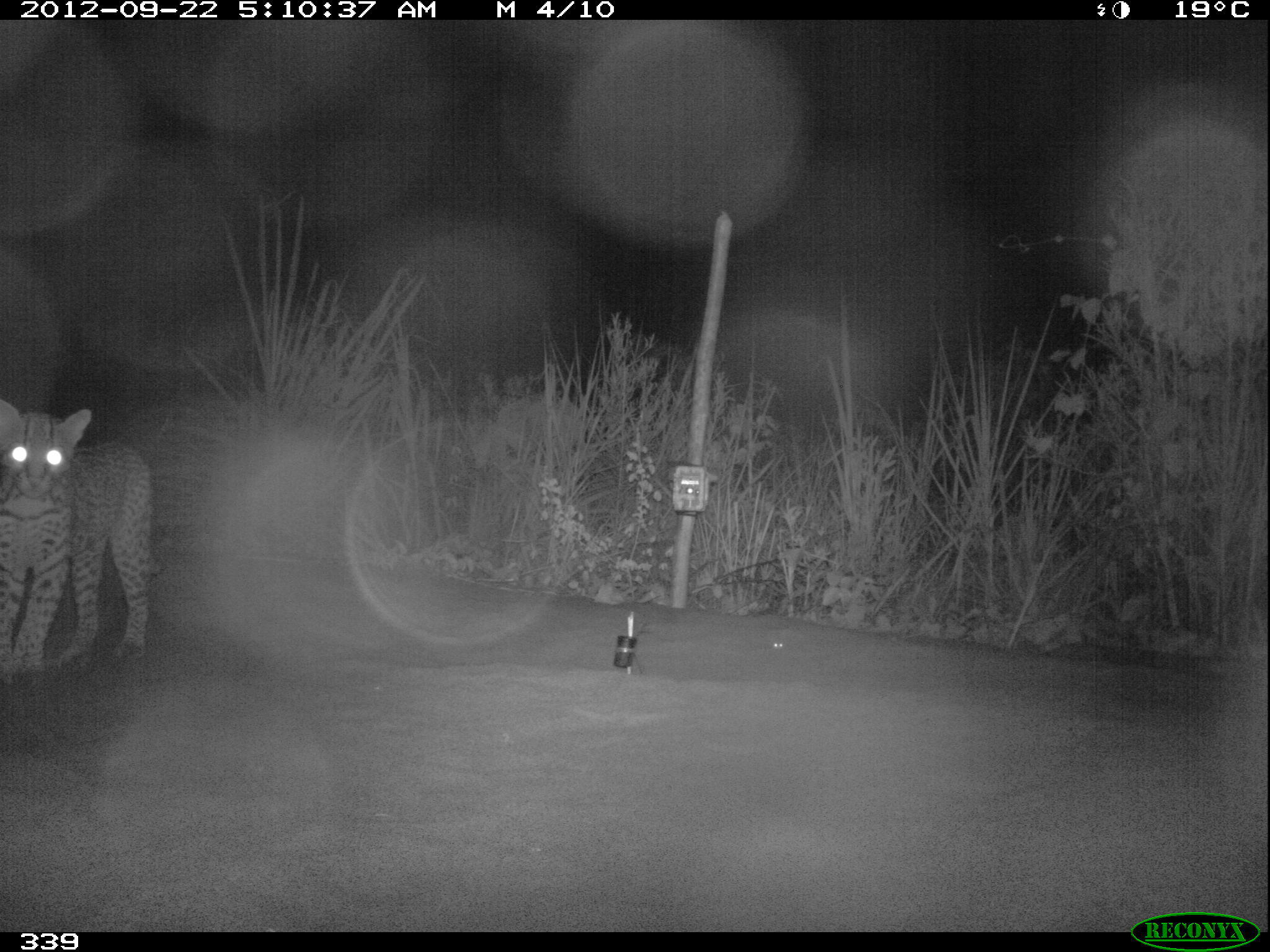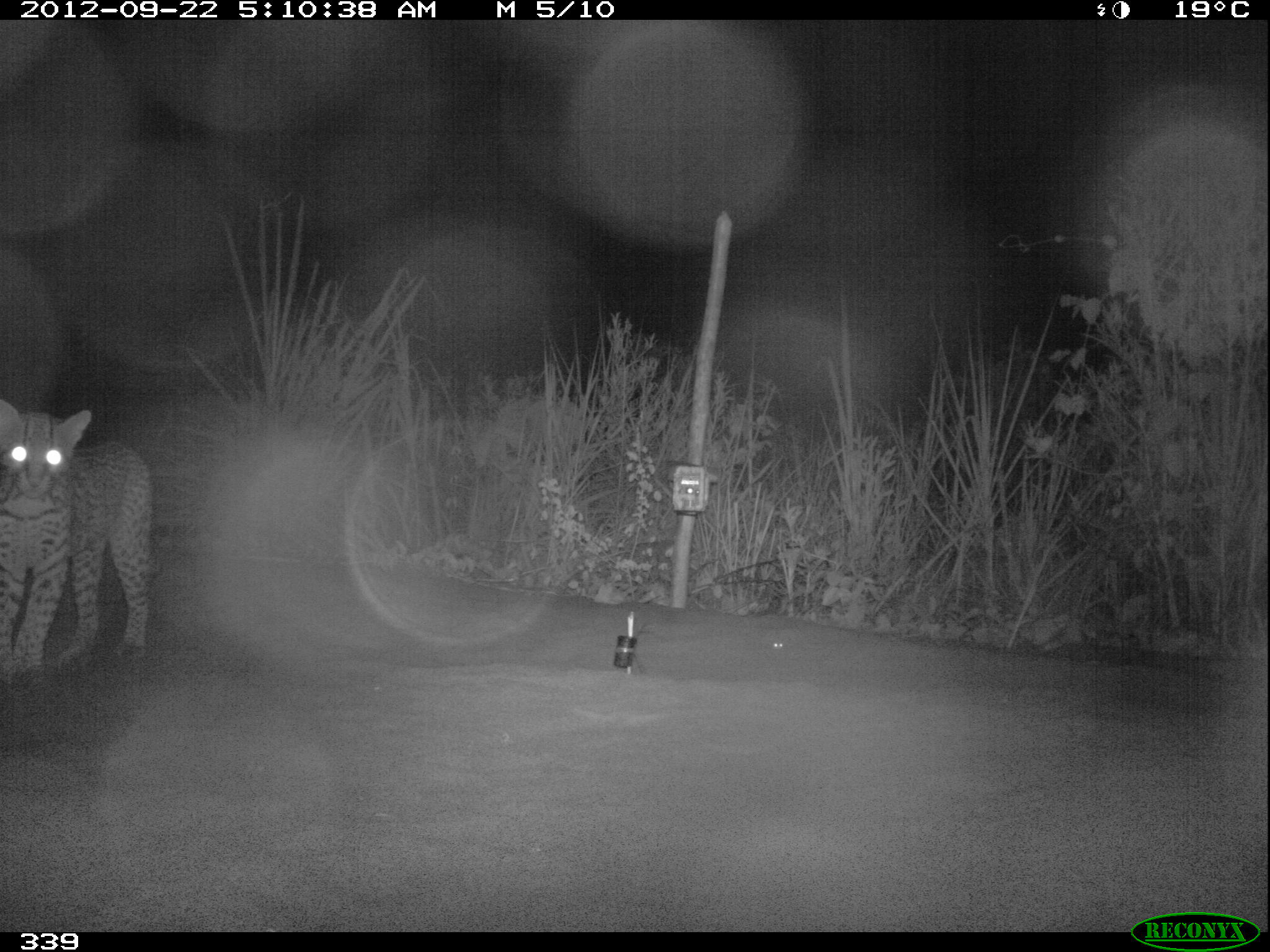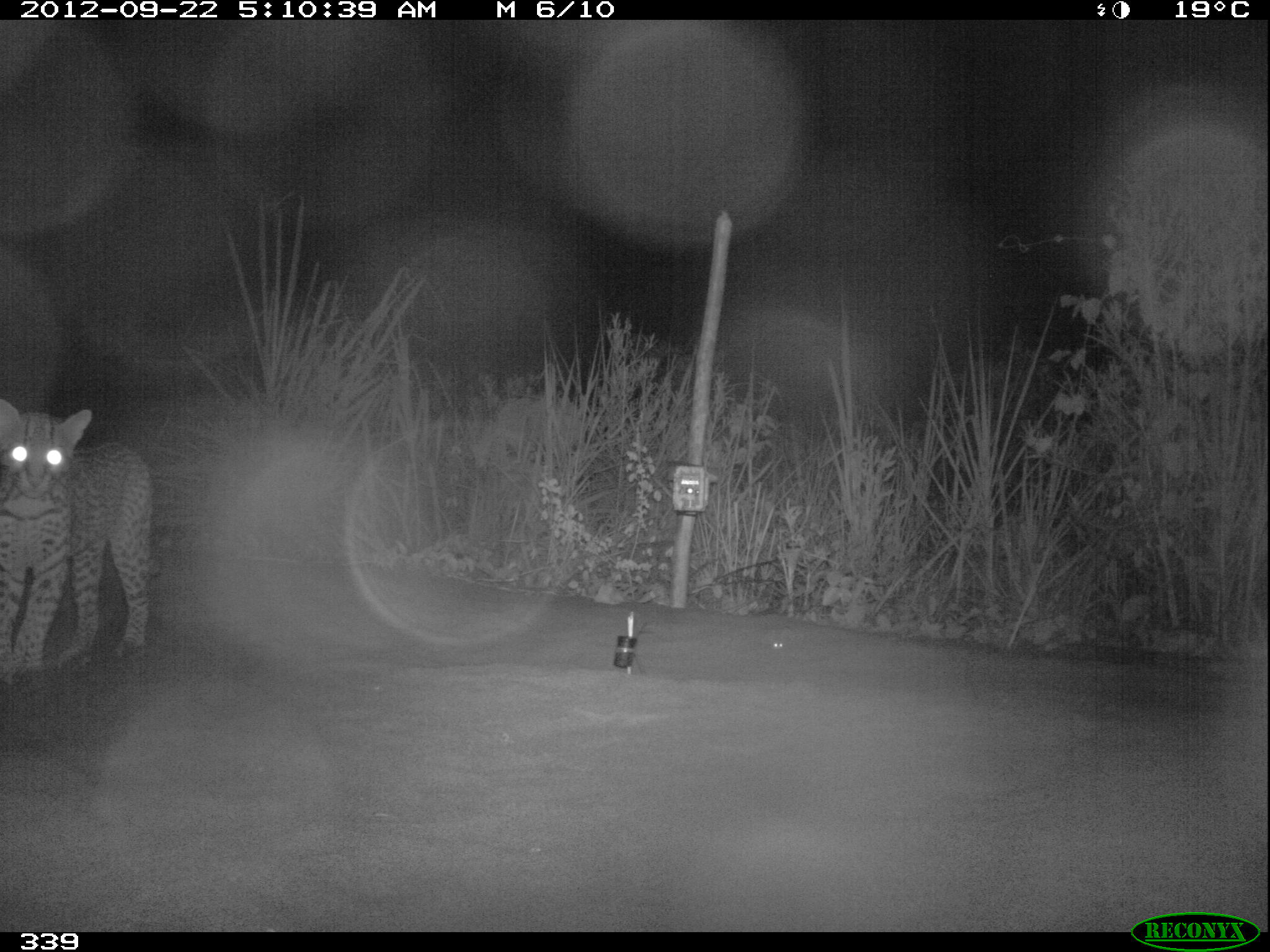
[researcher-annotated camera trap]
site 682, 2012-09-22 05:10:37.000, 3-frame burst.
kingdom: Animalia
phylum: Chordata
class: Mammalia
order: Carnivora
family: Felidae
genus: Leopardus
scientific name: Leopardus pardalis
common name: ocelot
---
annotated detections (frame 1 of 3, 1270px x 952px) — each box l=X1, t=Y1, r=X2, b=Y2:
leopardus pardalis: l=0, t=398, r=162, b=685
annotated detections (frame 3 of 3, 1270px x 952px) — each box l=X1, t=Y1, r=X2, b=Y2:
leopardus pardalis: l=0, t=397, r=163, b=685